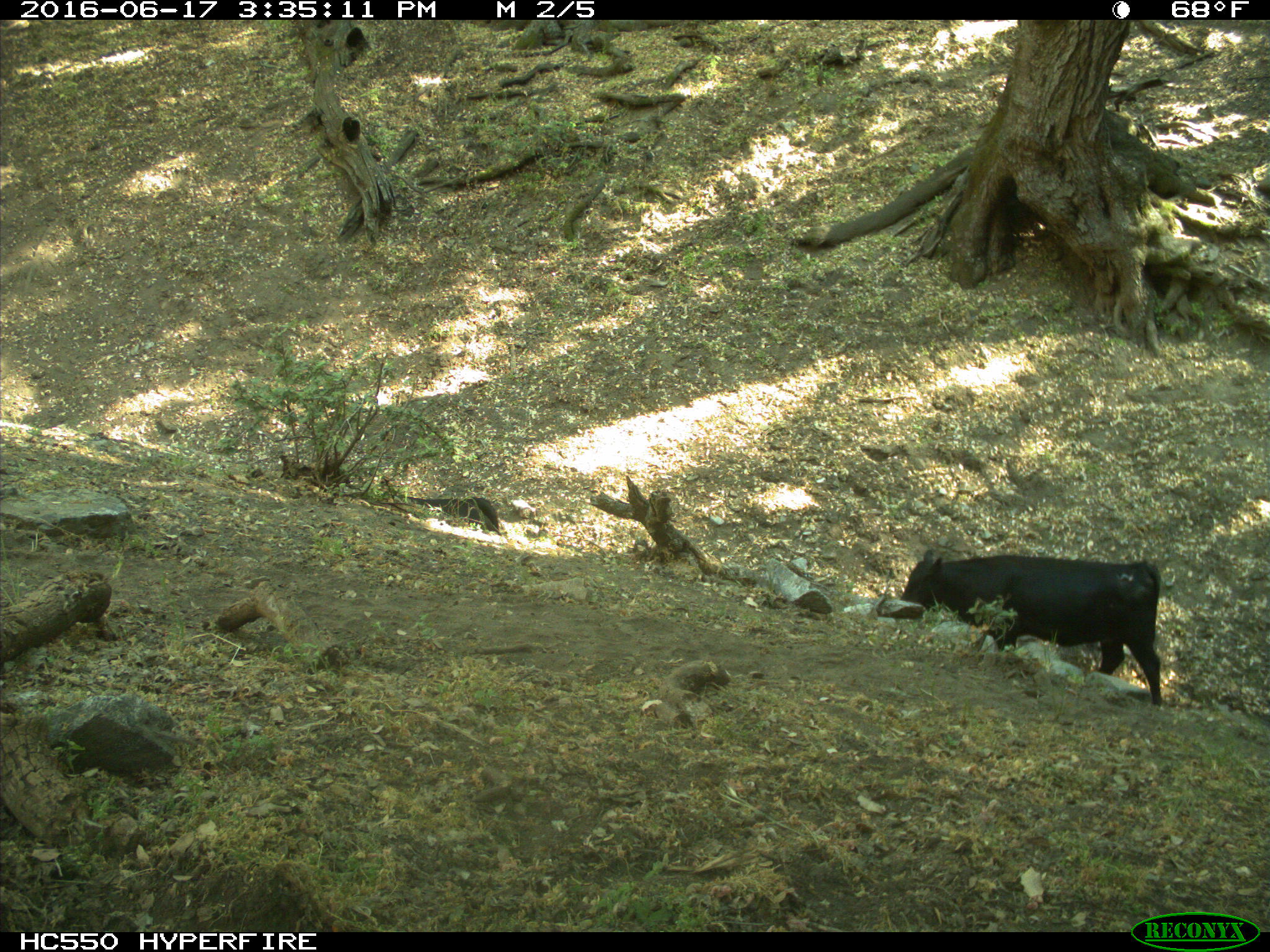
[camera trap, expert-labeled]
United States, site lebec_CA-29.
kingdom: Animalia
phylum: Chordata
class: Mammalia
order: Artiodactyla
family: Bovidae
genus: Bos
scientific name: Bos taurus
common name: domestic cow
Bos taurus (domestic cow).